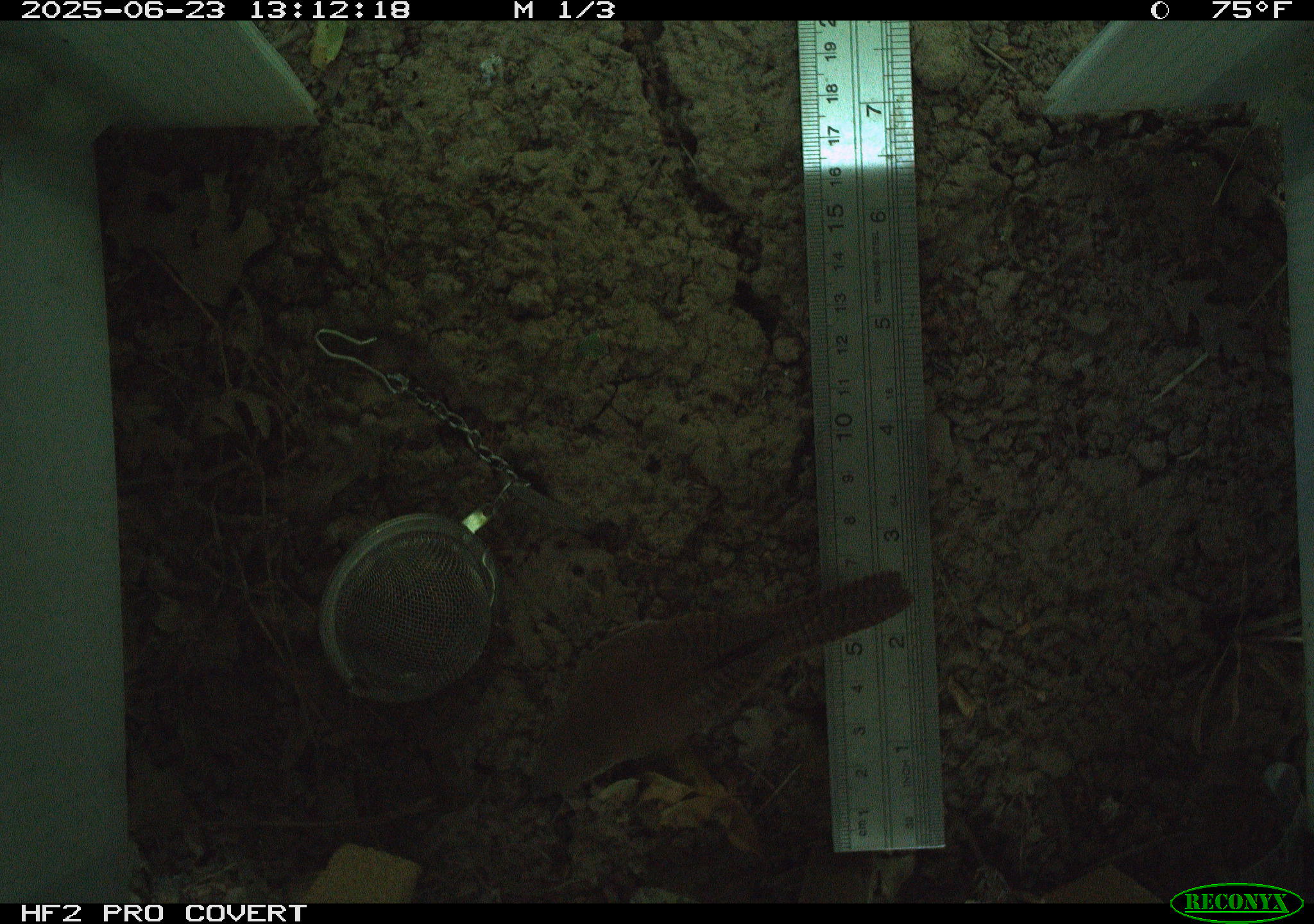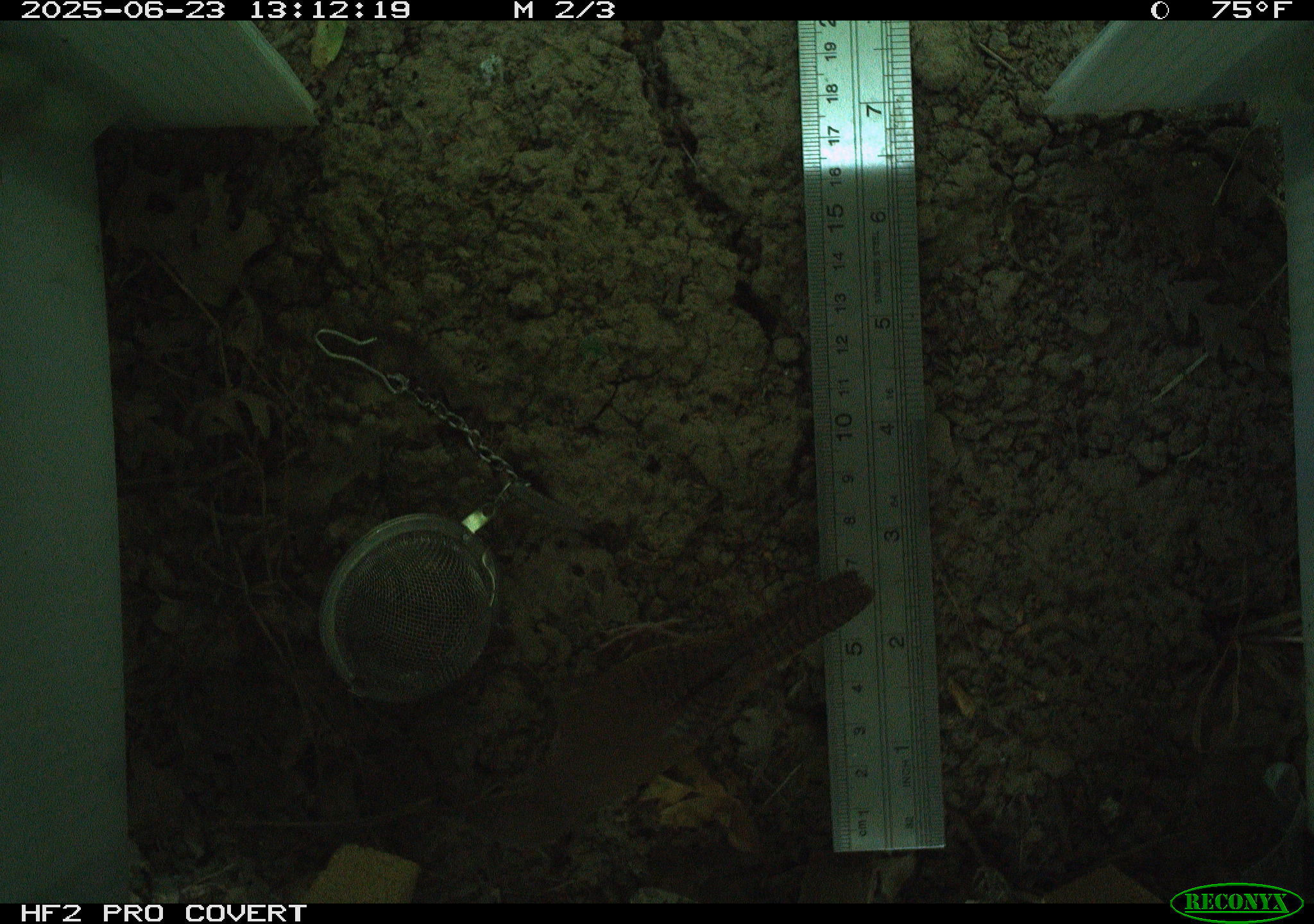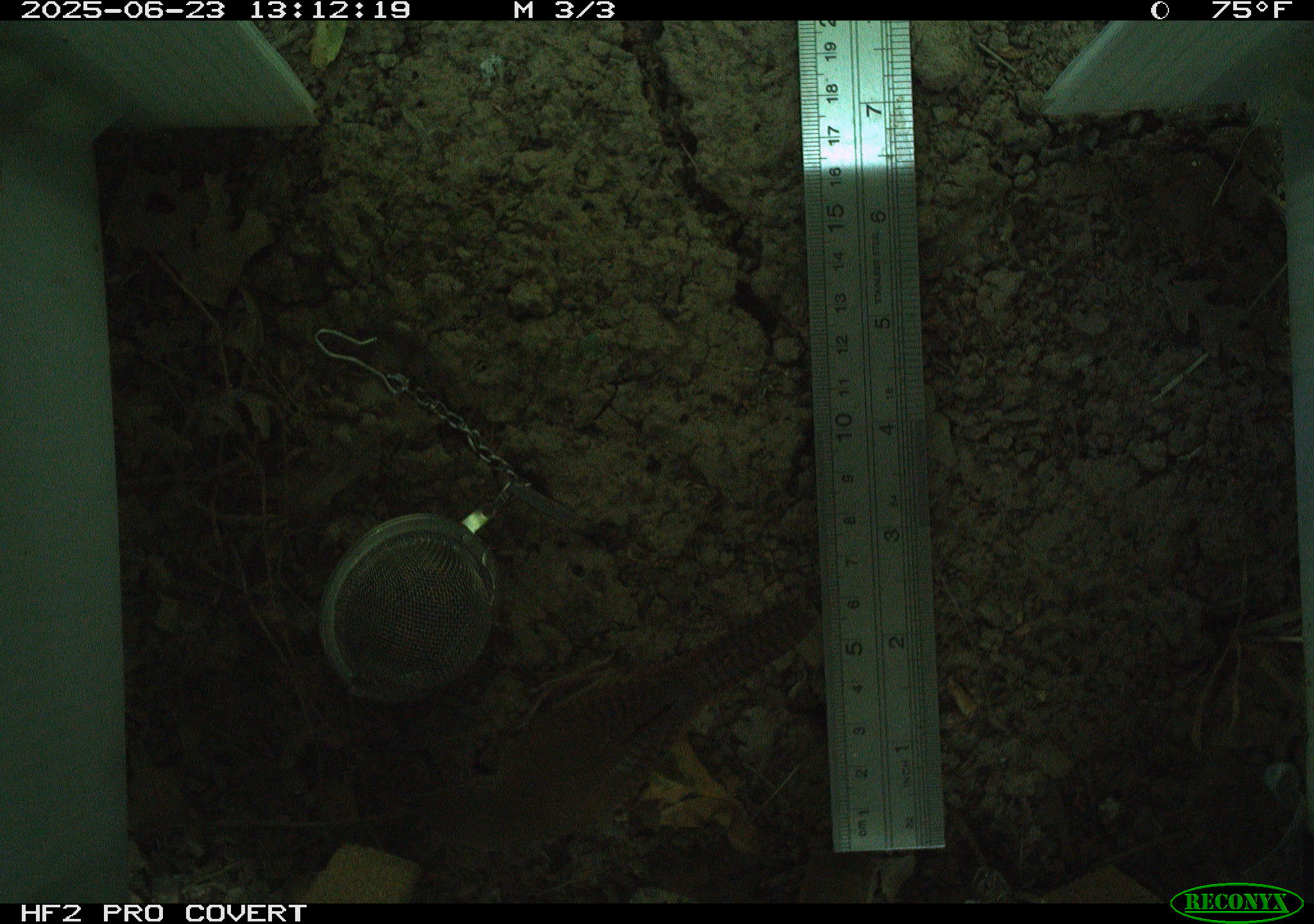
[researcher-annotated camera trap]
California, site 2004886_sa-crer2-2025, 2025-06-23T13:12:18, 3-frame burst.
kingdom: Animalia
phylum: Chordata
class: Aves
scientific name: Aves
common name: bird